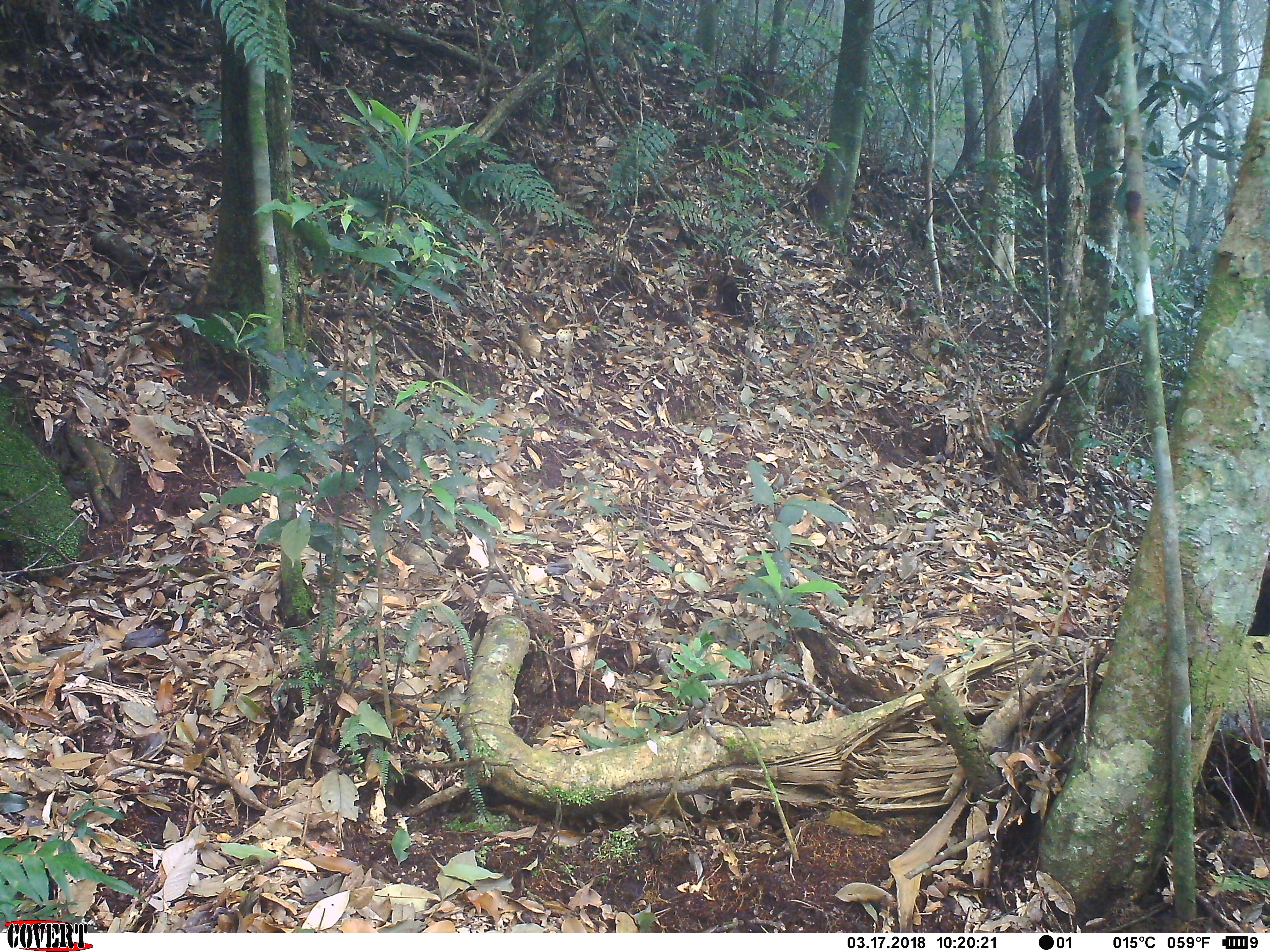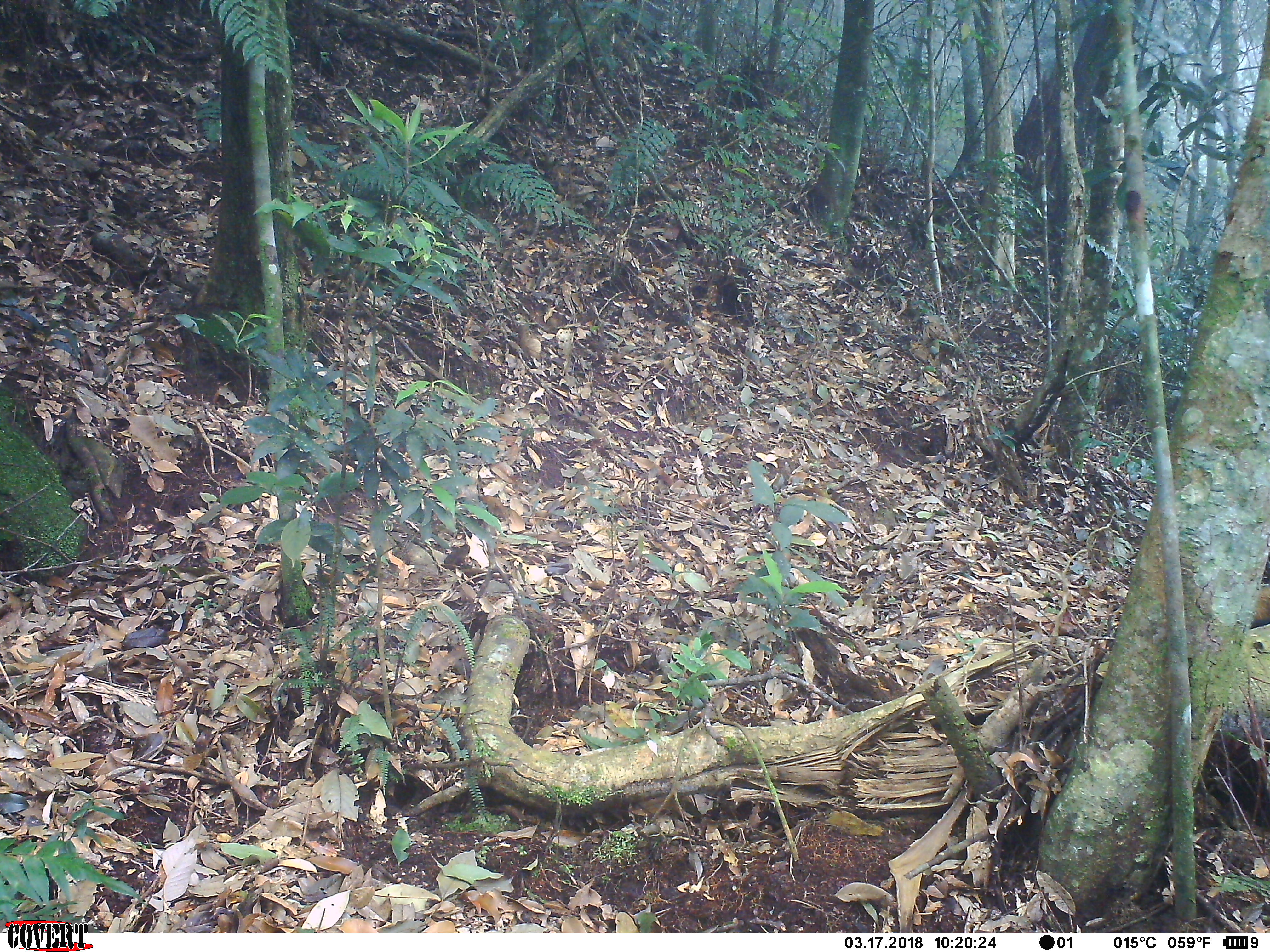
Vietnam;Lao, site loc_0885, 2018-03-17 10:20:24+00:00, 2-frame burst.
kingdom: Animalia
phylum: Chordata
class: Mammalia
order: Carnivora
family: Mustelidae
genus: Martes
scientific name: Martes flavigula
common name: yellow-throated marten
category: yellow throated marten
Yellow throated marten (yellow-throated marten) (Martes flavigula). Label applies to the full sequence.